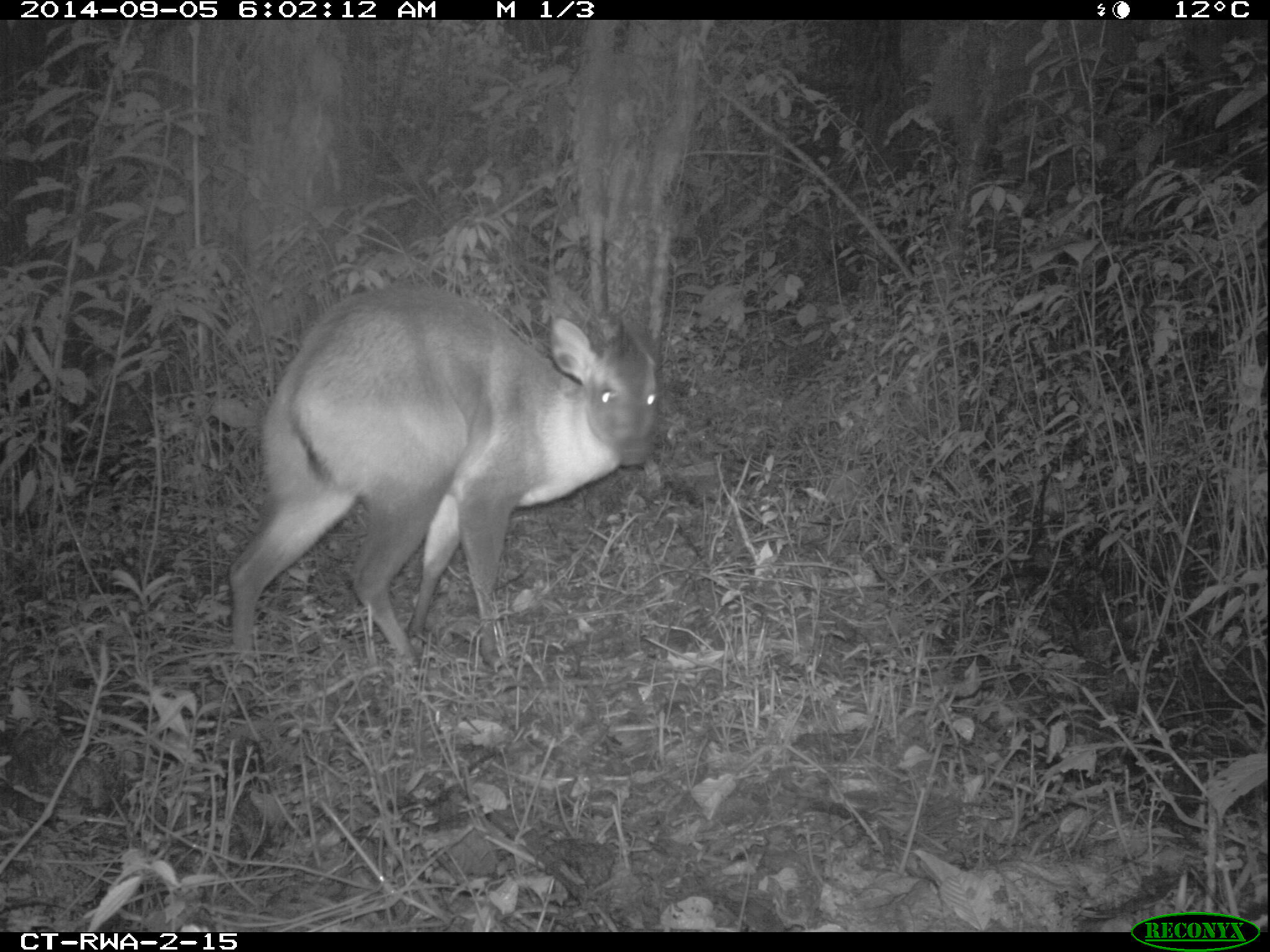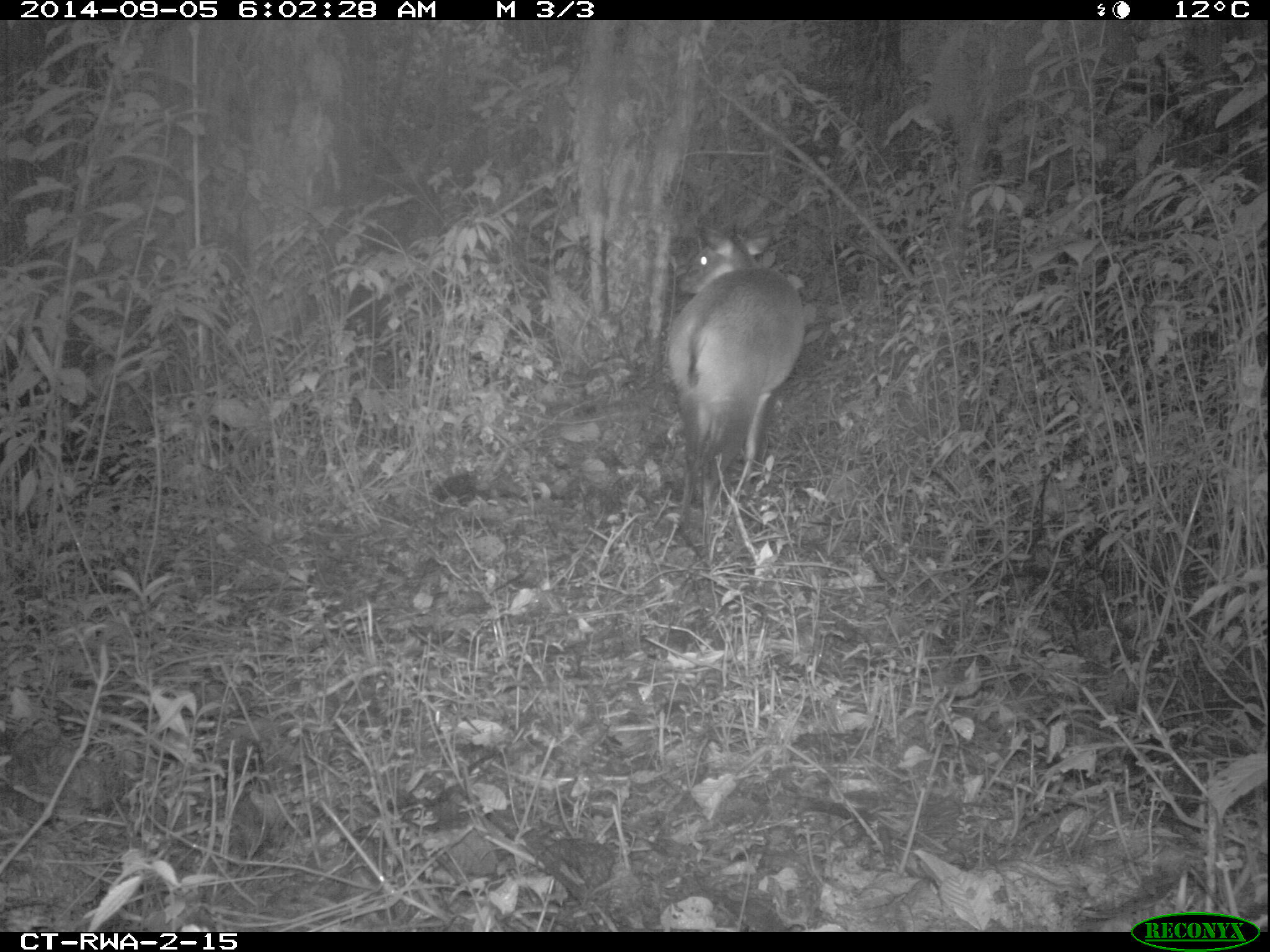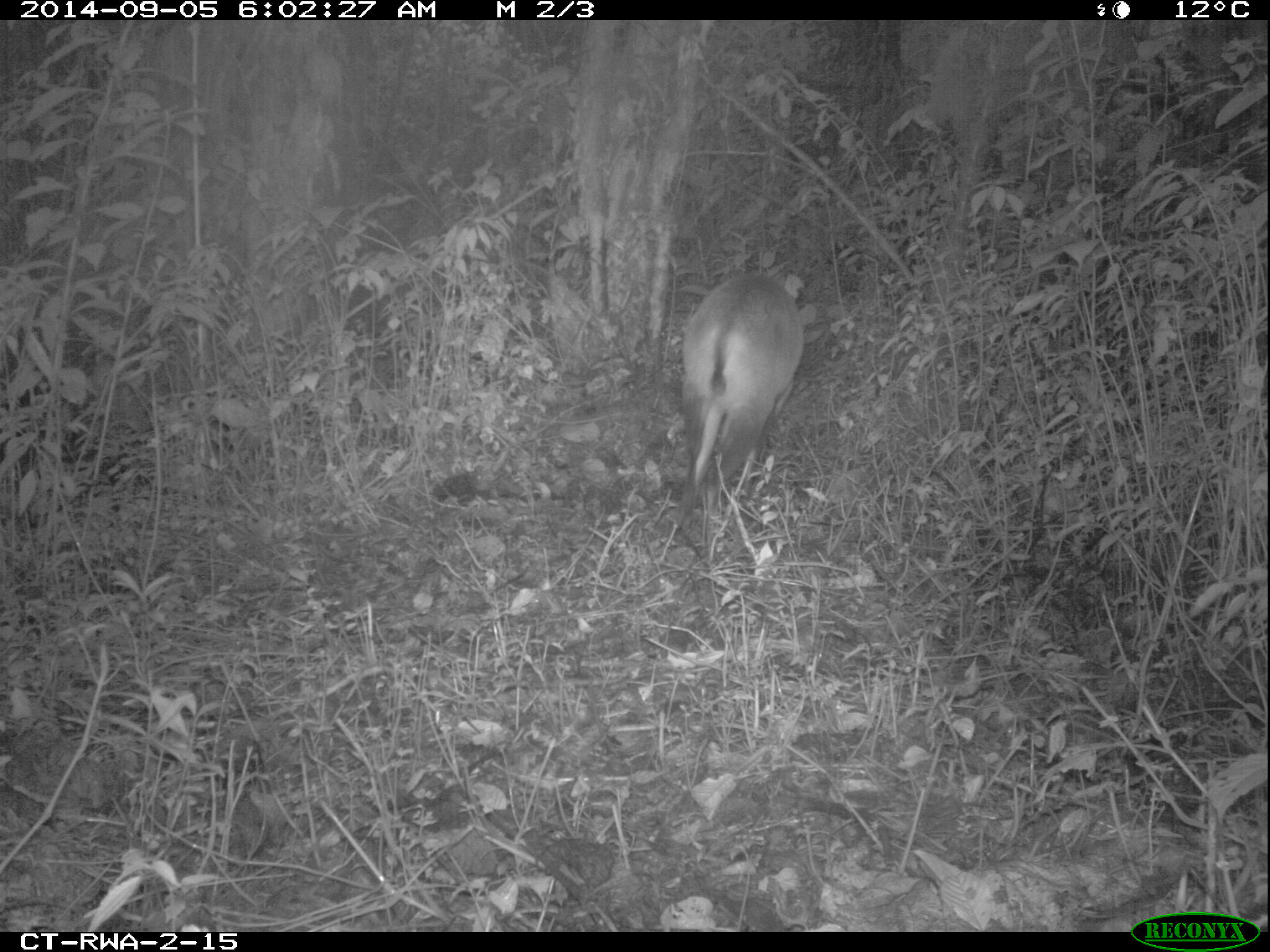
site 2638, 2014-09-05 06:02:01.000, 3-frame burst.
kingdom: Animalia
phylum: Chordata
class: Mammalia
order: Artiodactyla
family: Bovidae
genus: Cephalophus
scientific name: Cephalophus nigrifrons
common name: black-fronted duiker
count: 1